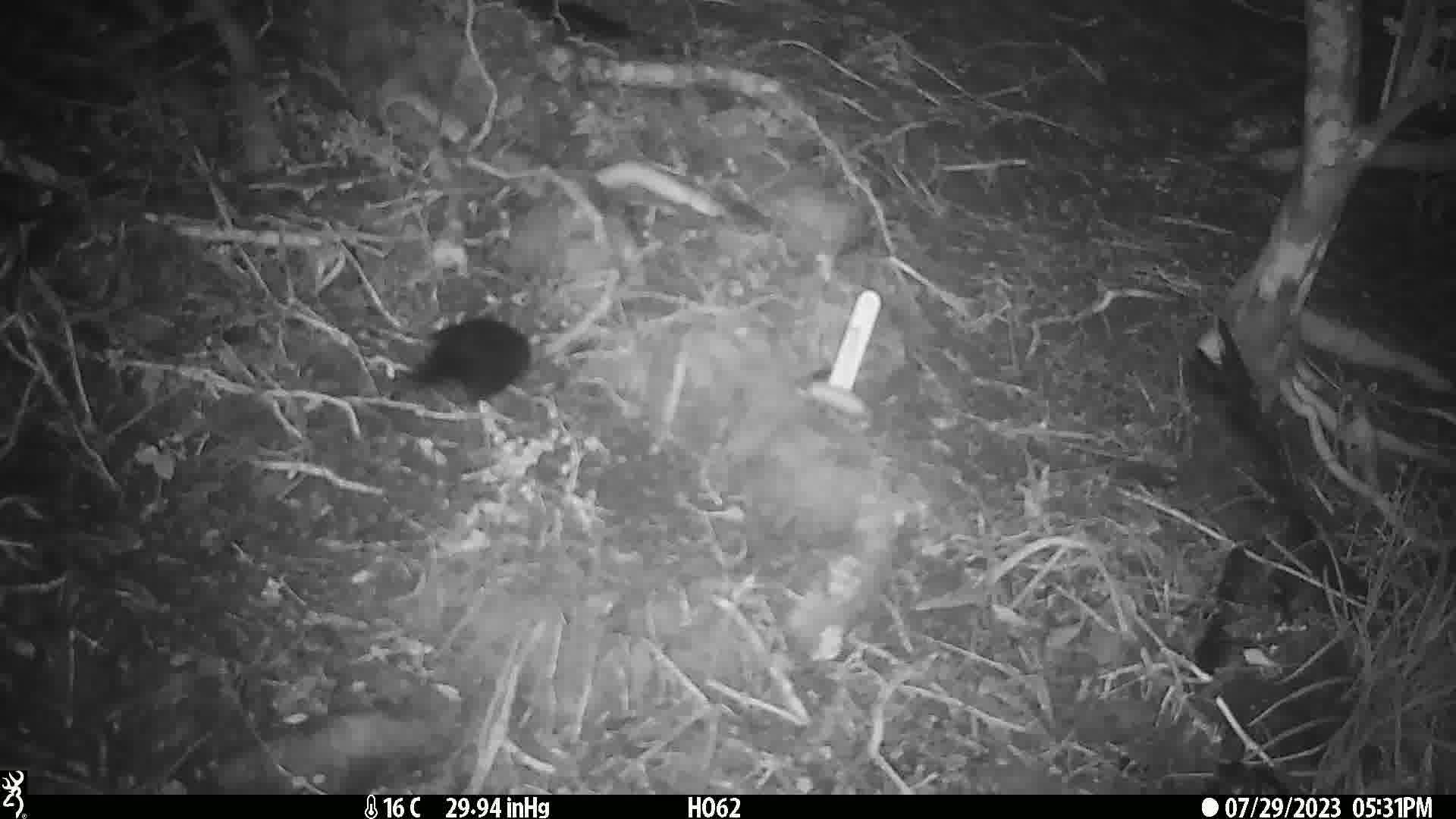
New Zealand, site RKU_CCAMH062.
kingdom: Animalia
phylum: Chordata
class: Aves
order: Passeriformes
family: Turdidae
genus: Turdus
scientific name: Turdus merula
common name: eurasian blackbird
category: blackbird